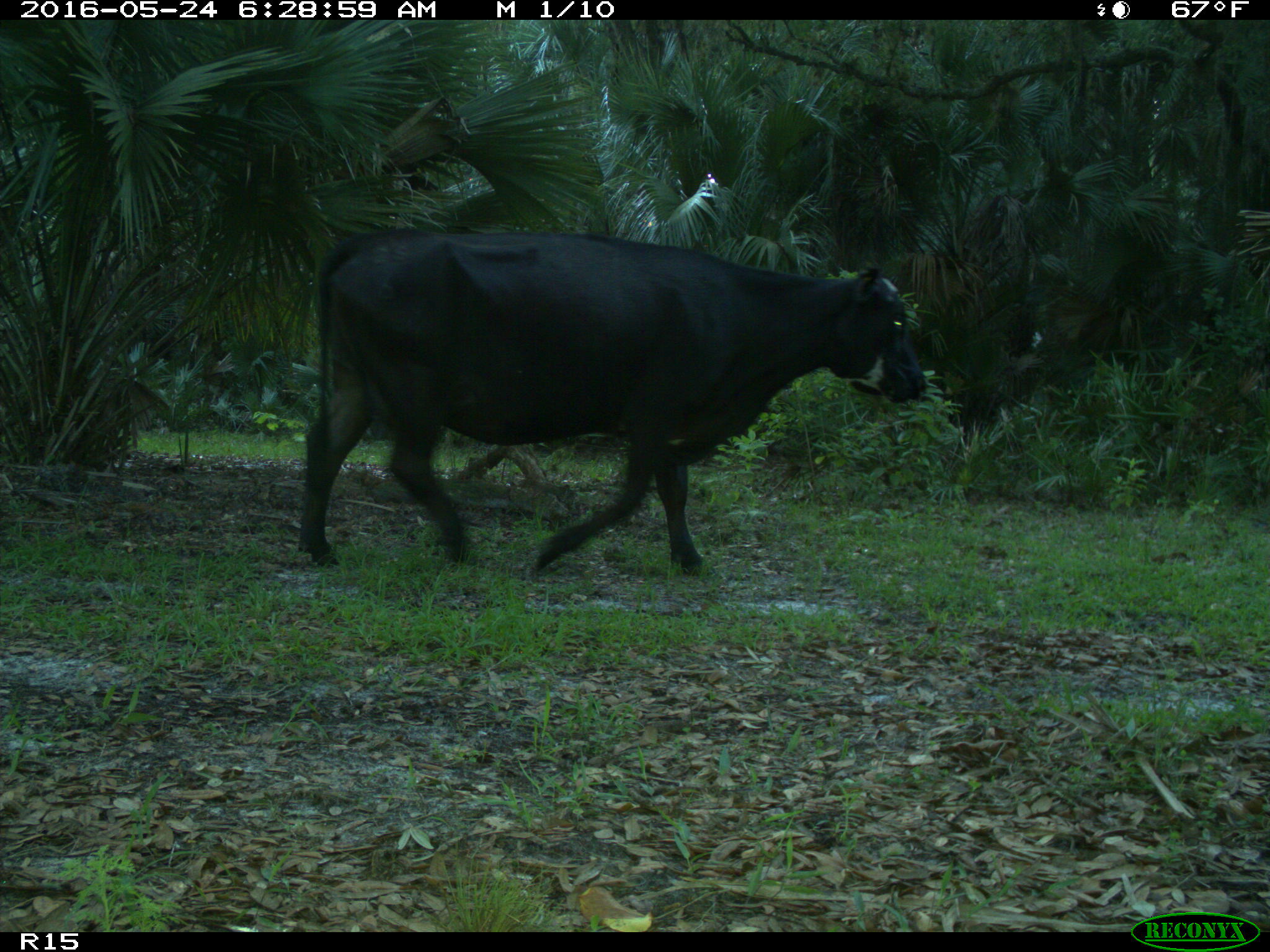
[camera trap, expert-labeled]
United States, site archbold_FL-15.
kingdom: Animalia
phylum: Chordata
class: Mammalia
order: Artiodactyla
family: Bovidae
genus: Bos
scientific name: Bos taurus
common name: domestic cow